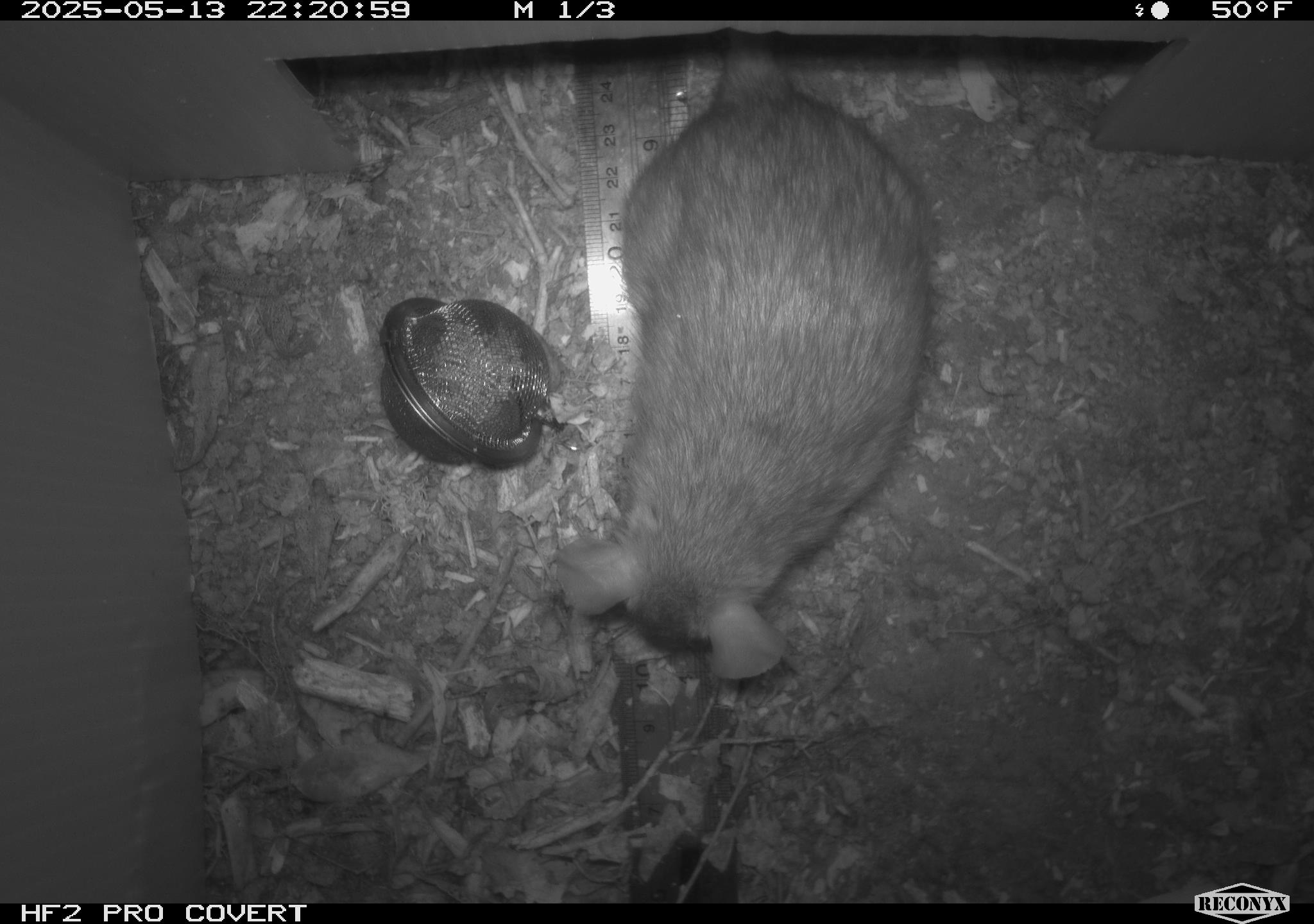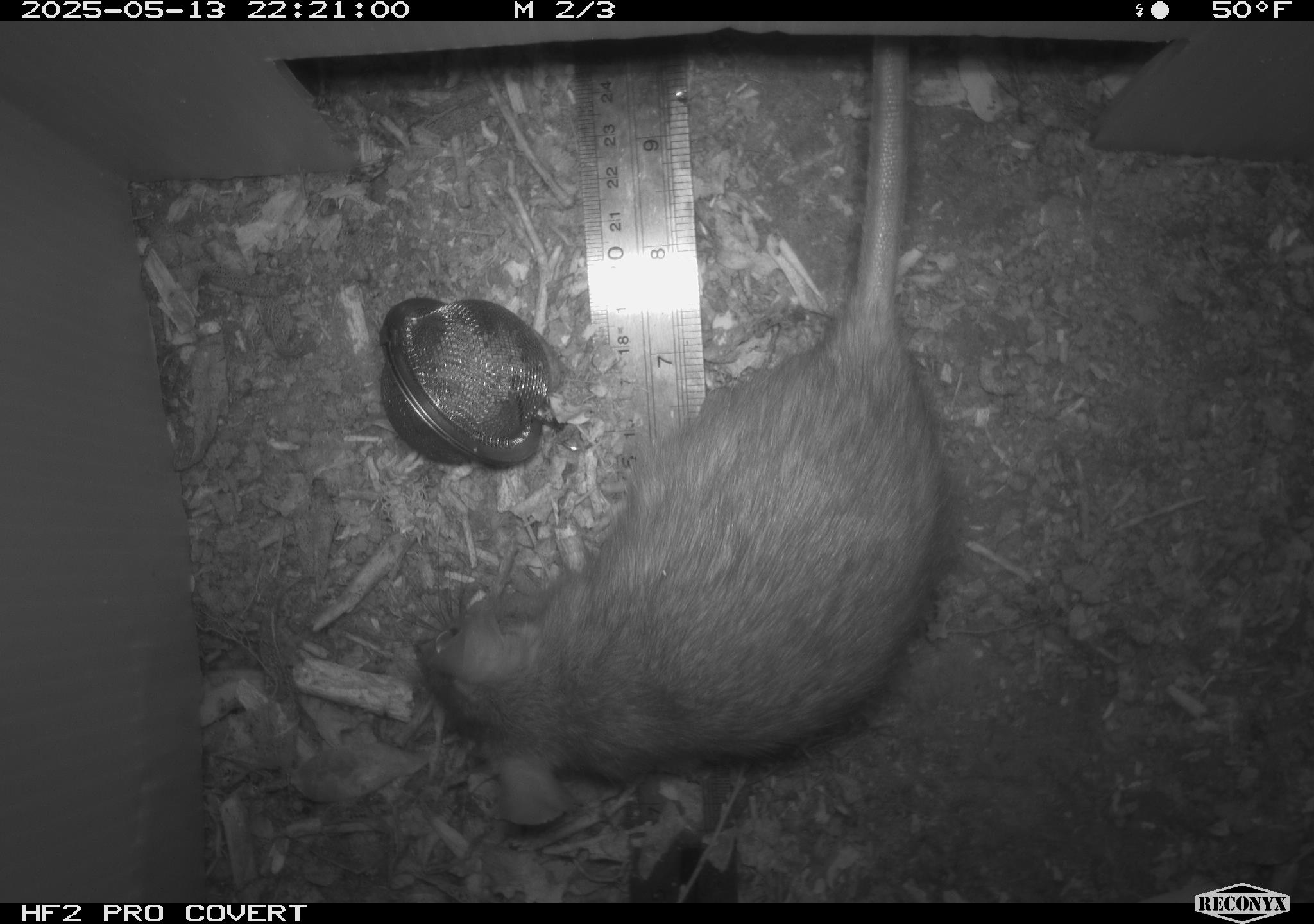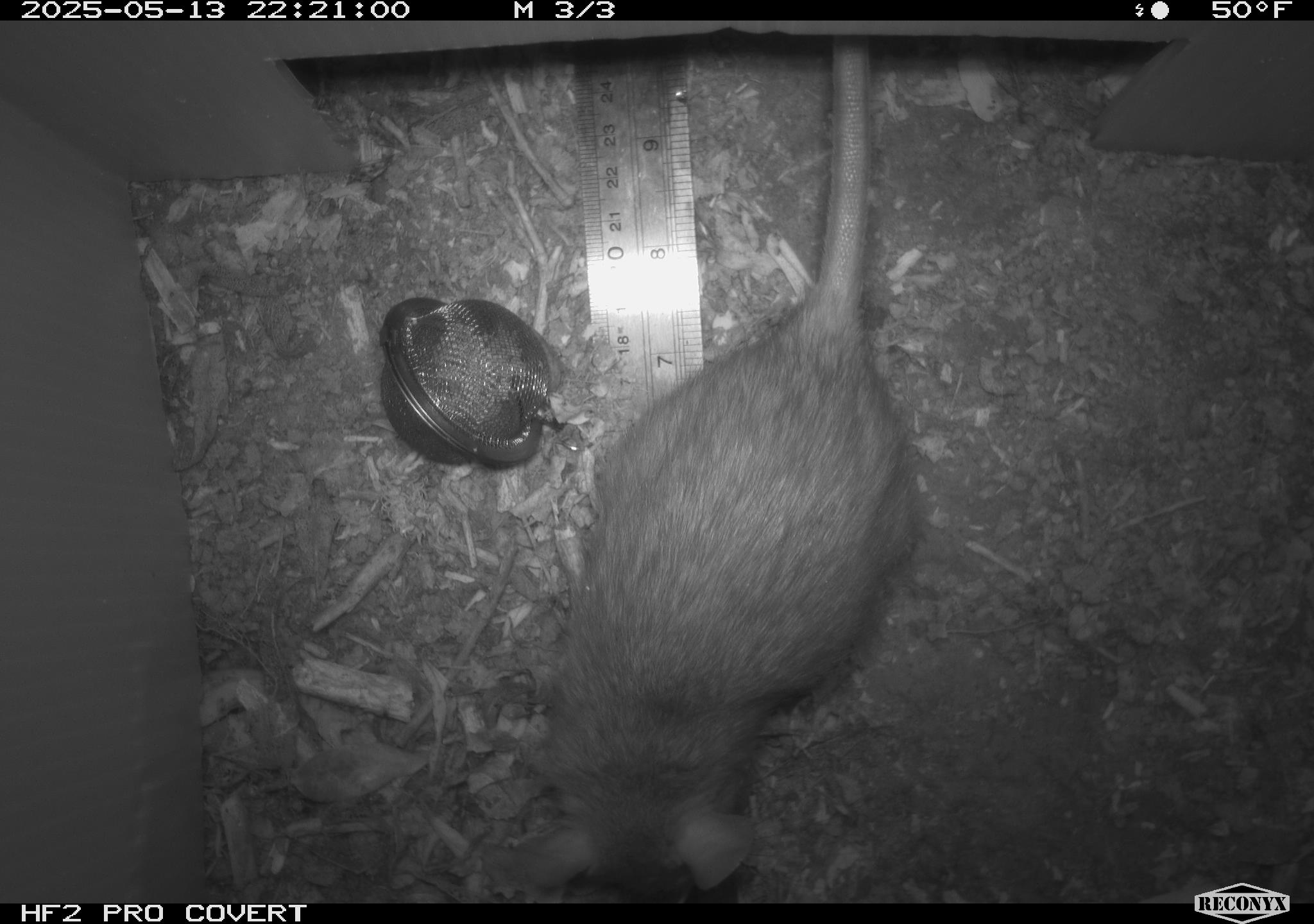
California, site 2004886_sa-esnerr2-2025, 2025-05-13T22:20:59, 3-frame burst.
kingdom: Animalia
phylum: Chordata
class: Mammalia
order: Rodentia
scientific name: Rodentia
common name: rodent